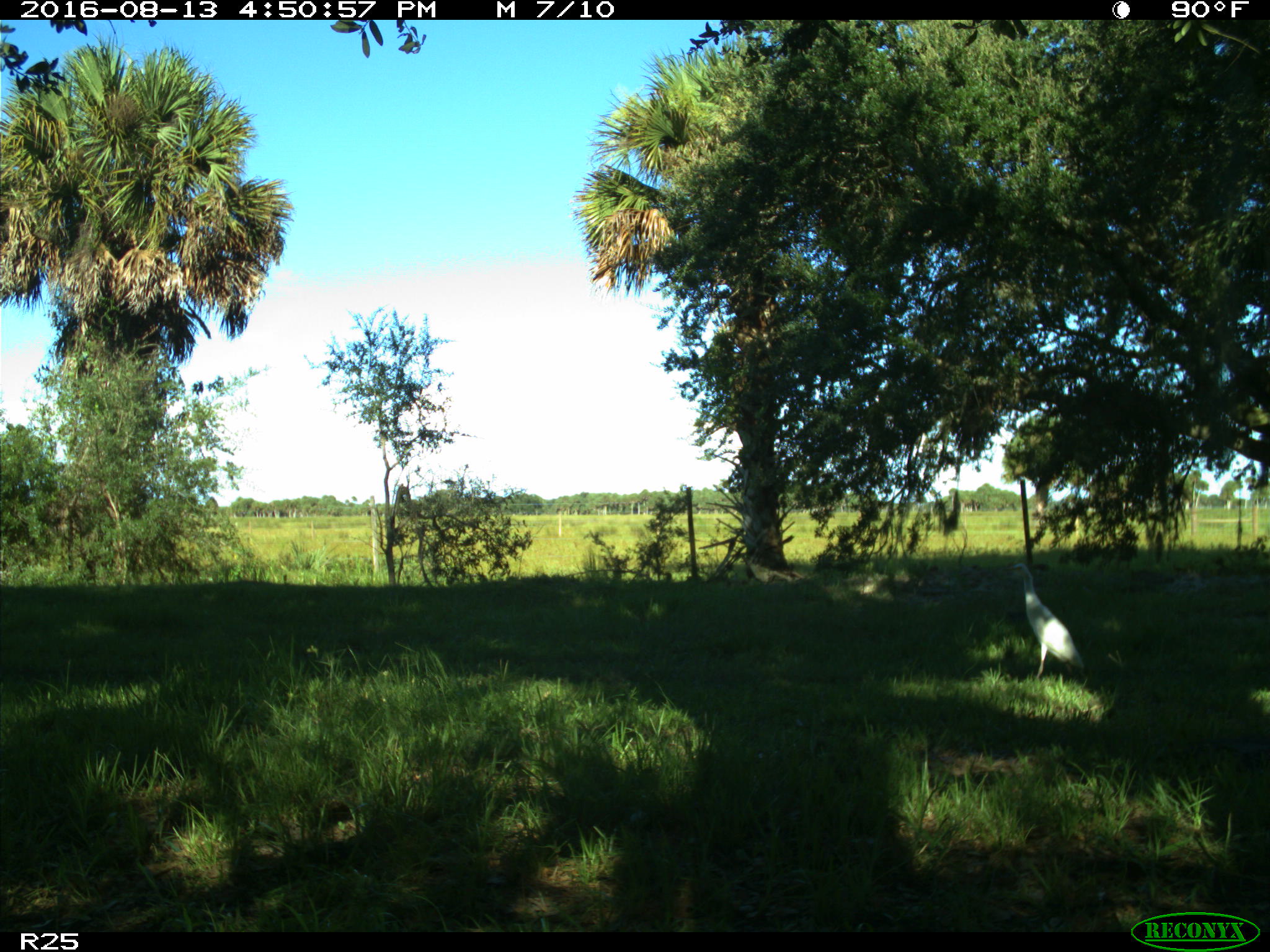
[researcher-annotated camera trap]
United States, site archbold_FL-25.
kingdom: Animalia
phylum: Chordata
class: Aves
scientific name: Aves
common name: birds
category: unidentified bird